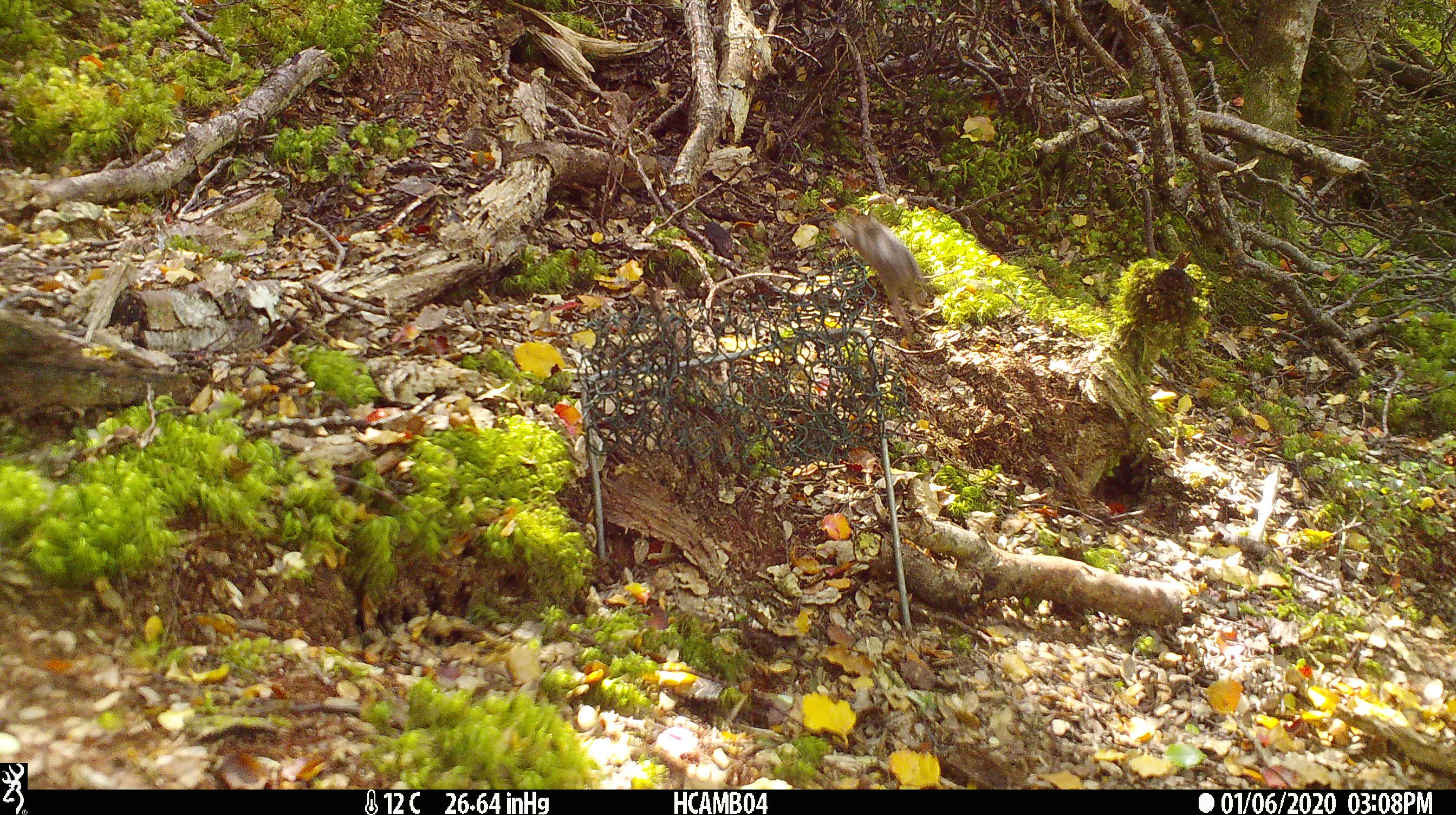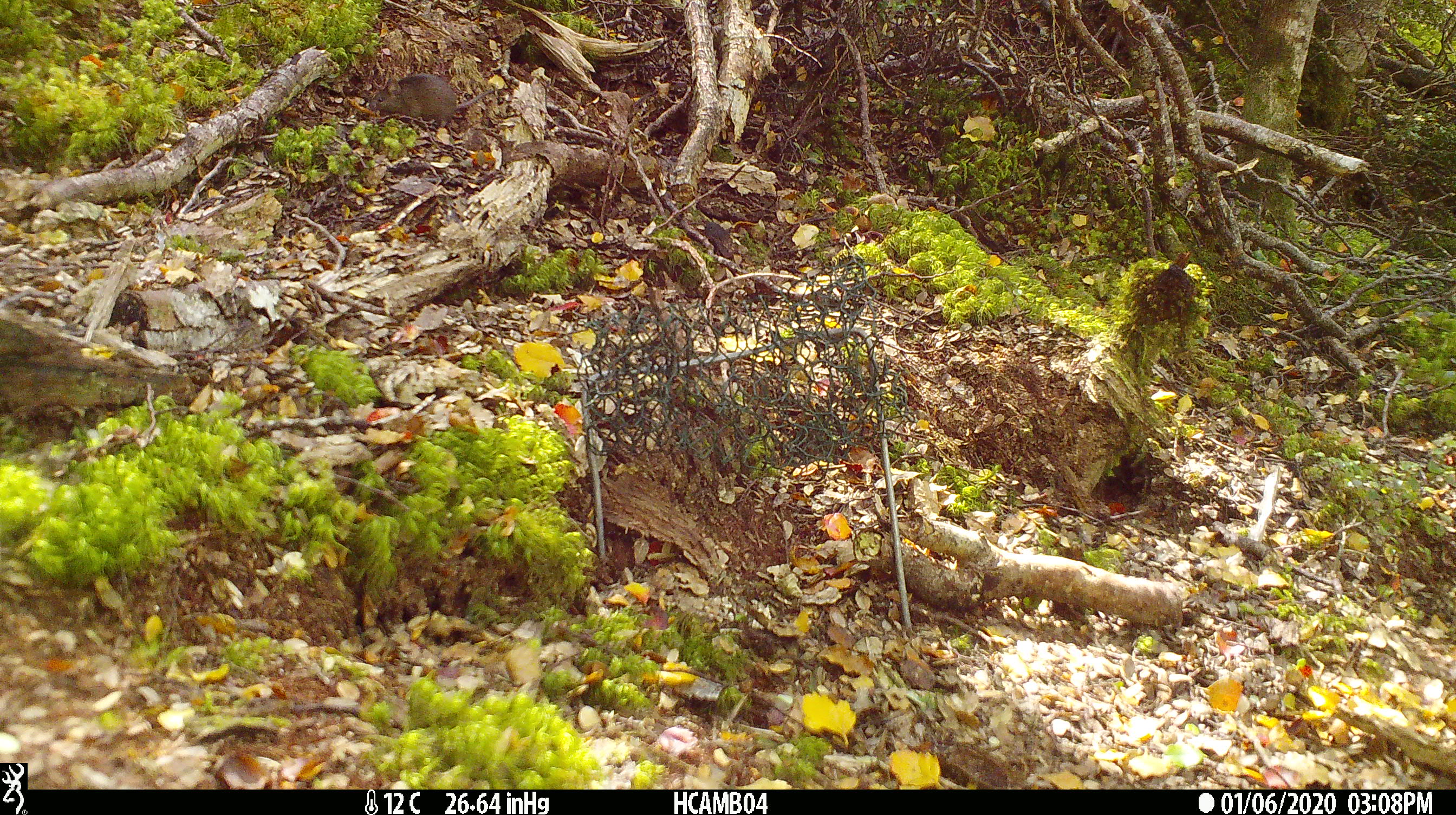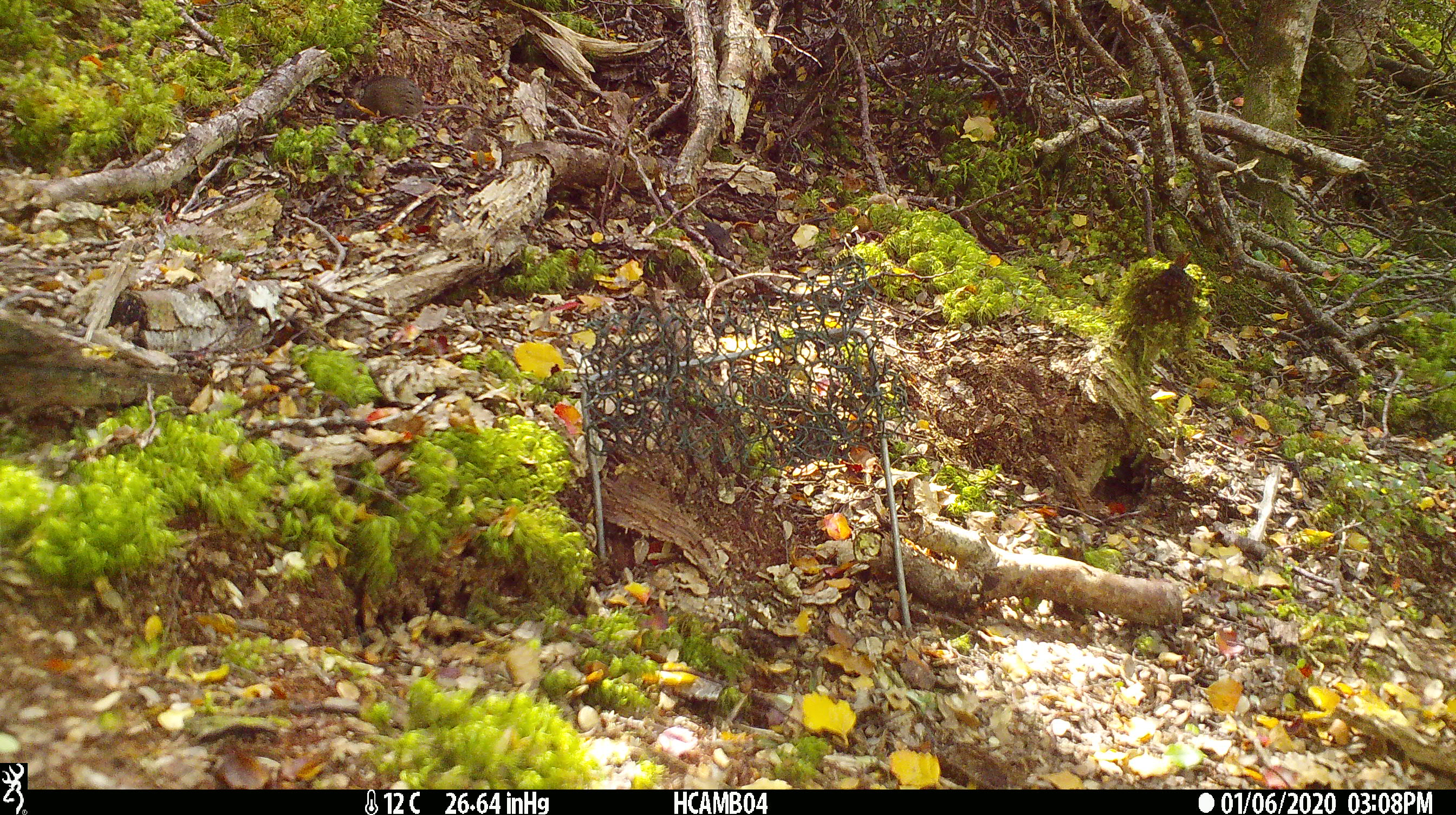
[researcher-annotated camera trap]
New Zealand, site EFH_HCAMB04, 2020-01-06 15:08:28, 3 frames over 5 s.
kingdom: Animalia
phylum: Chordata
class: Mammalia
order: Rodentia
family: Muridae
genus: Mus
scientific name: Mus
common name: mouse